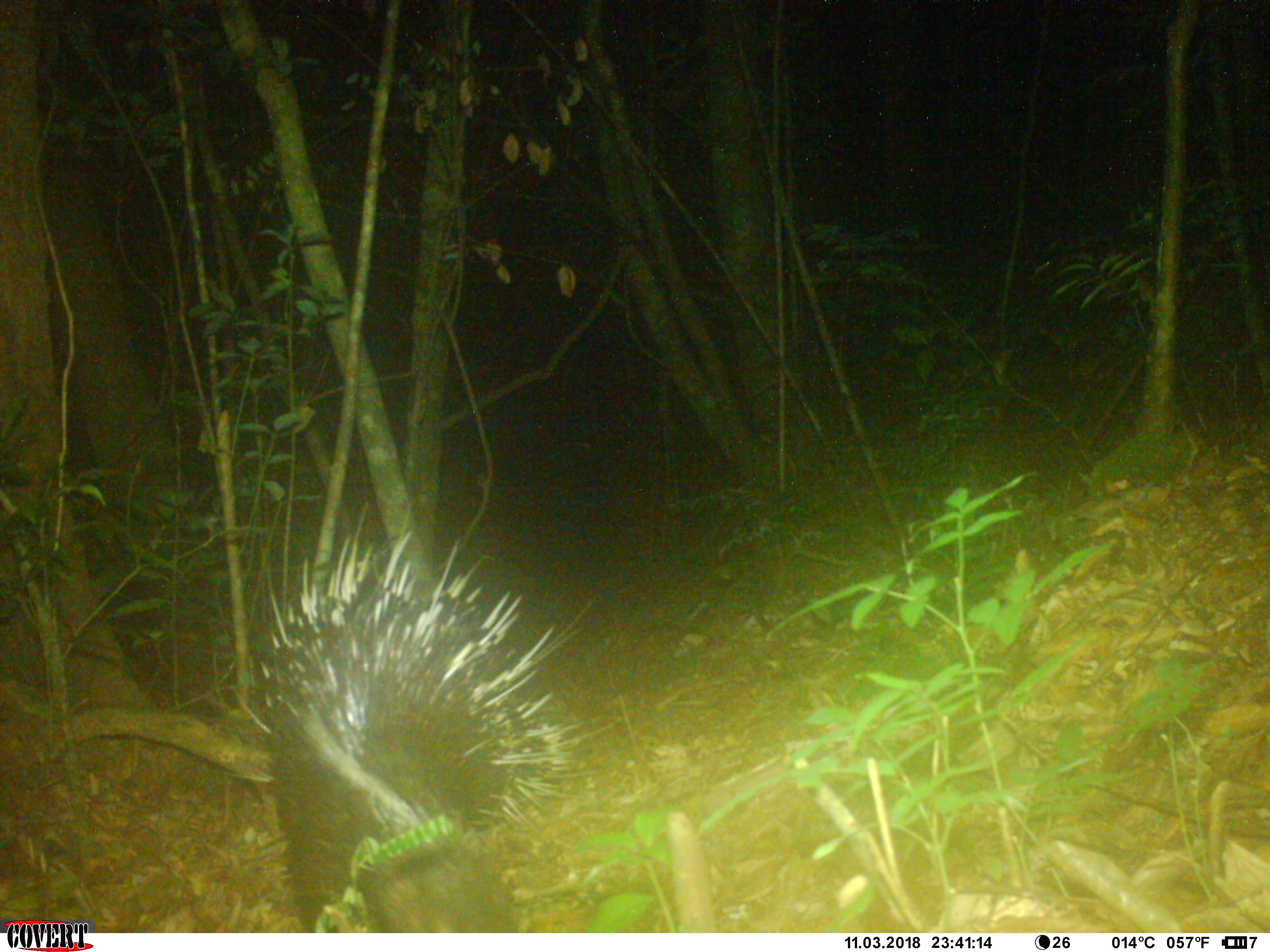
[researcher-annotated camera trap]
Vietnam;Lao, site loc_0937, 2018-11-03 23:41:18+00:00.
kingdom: Animalia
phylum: Chordata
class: Mammalia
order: Rodentia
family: Hystricidae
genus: Hystrix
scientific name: Hystrix brachyura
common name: malayan porcupine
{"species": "malayan porcupine (Hystrix brachyura)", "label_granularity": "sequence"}